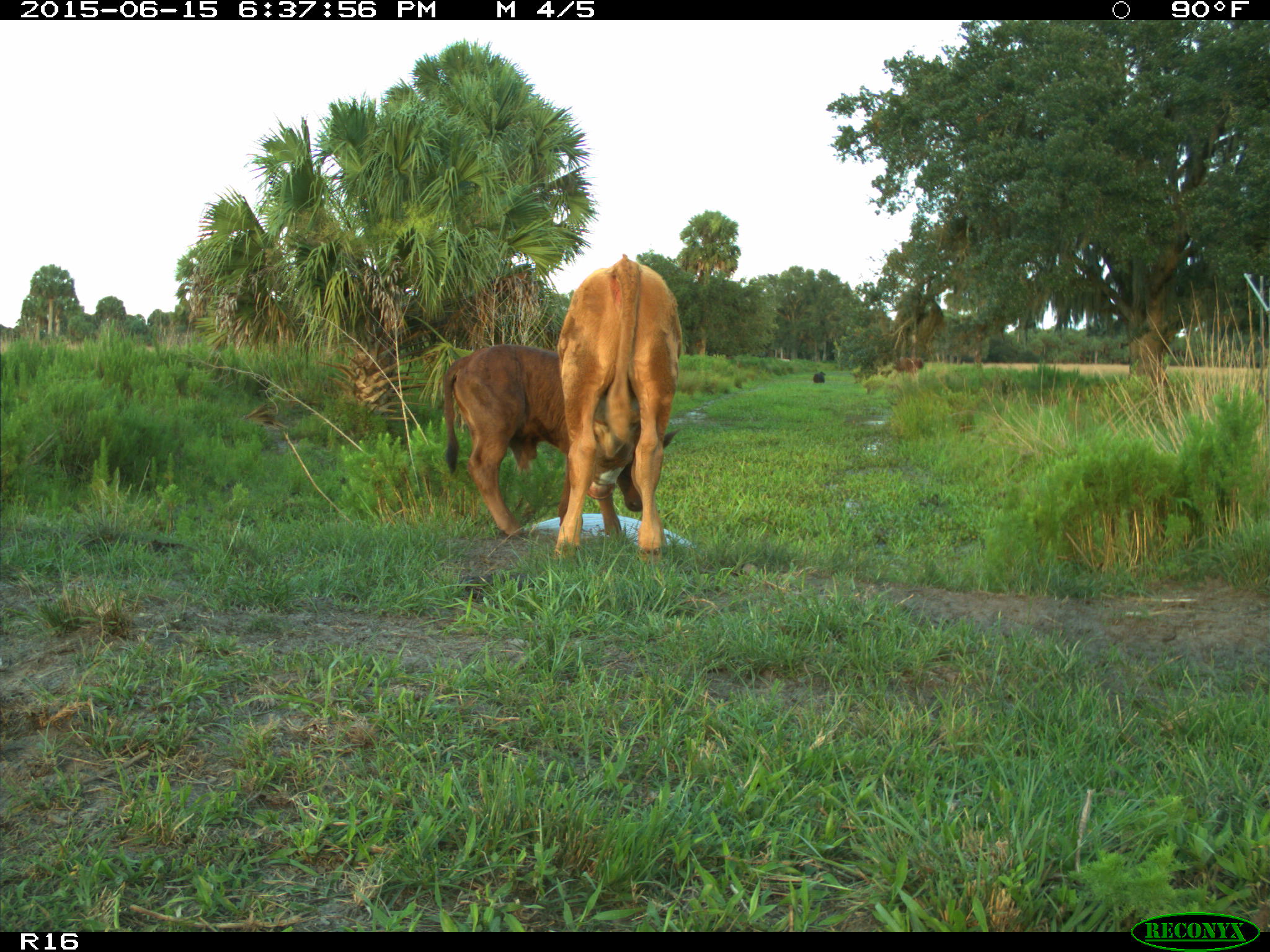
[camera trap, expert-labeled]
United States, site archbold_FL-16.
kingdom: Animalia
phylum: Chordata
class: Mammalia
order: Artiodactyla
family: Bovidae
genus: Bos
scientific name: Bos taurus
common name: domestic cow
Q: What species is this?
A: Bos taurus (domestic cow).